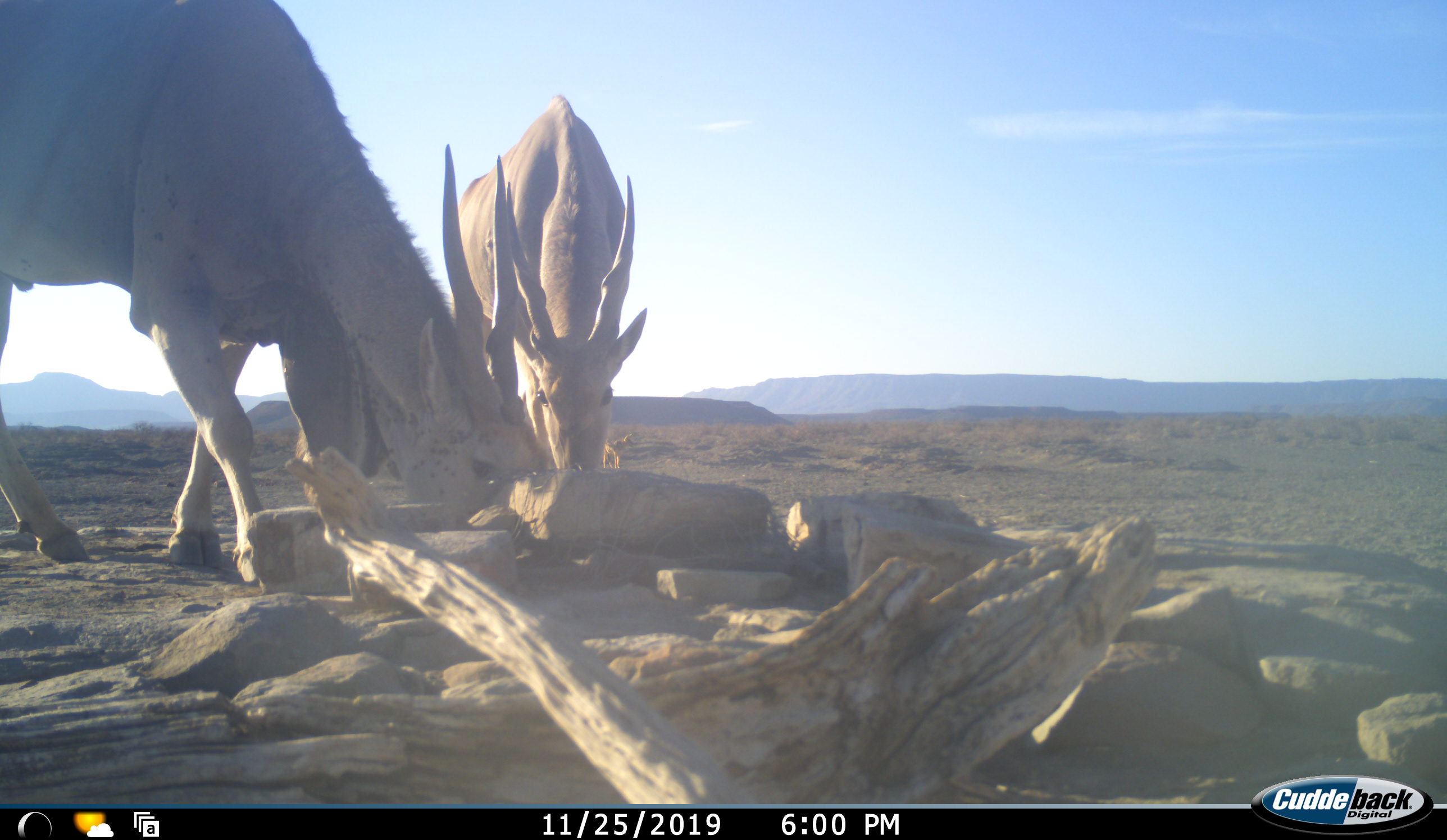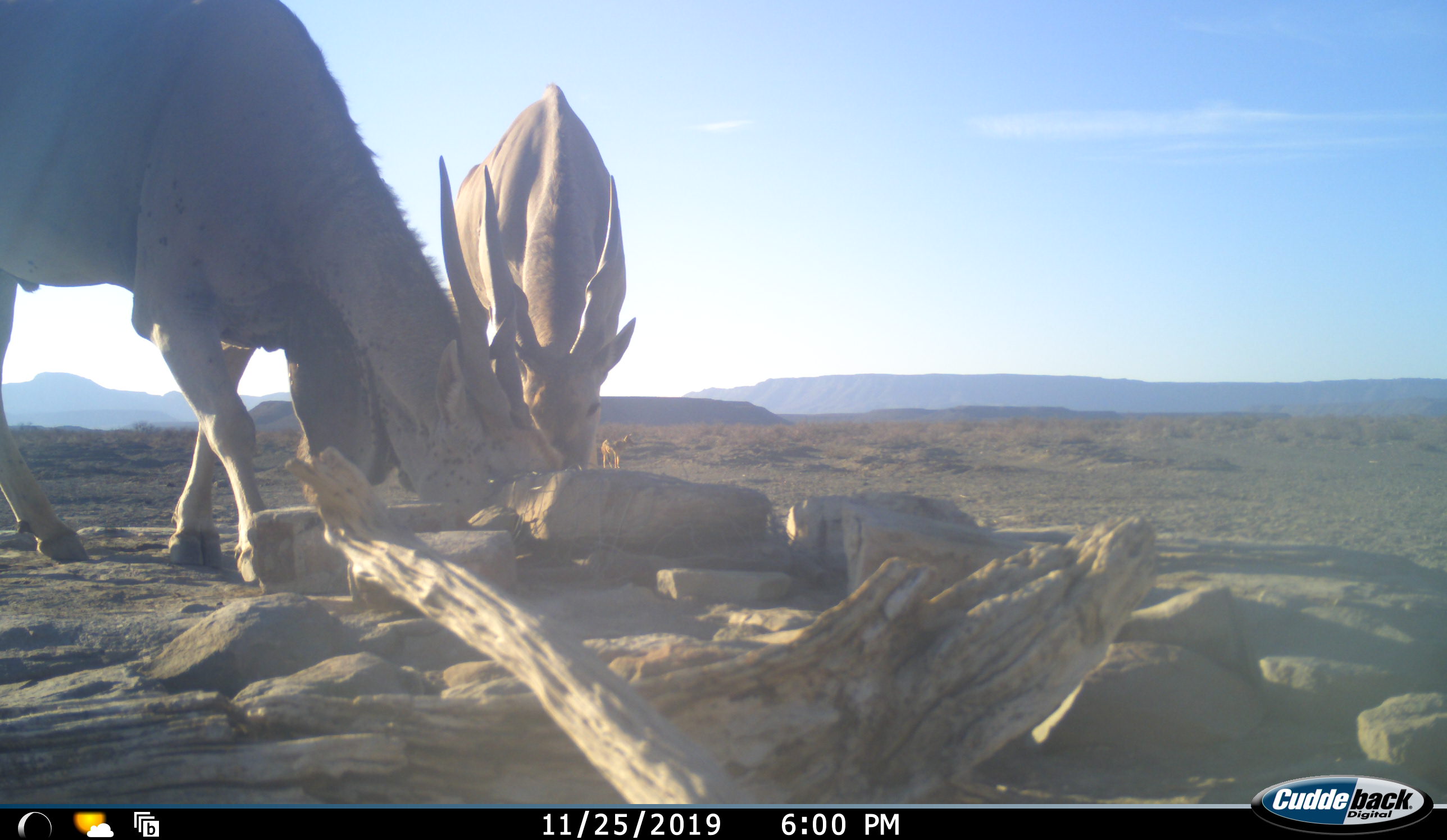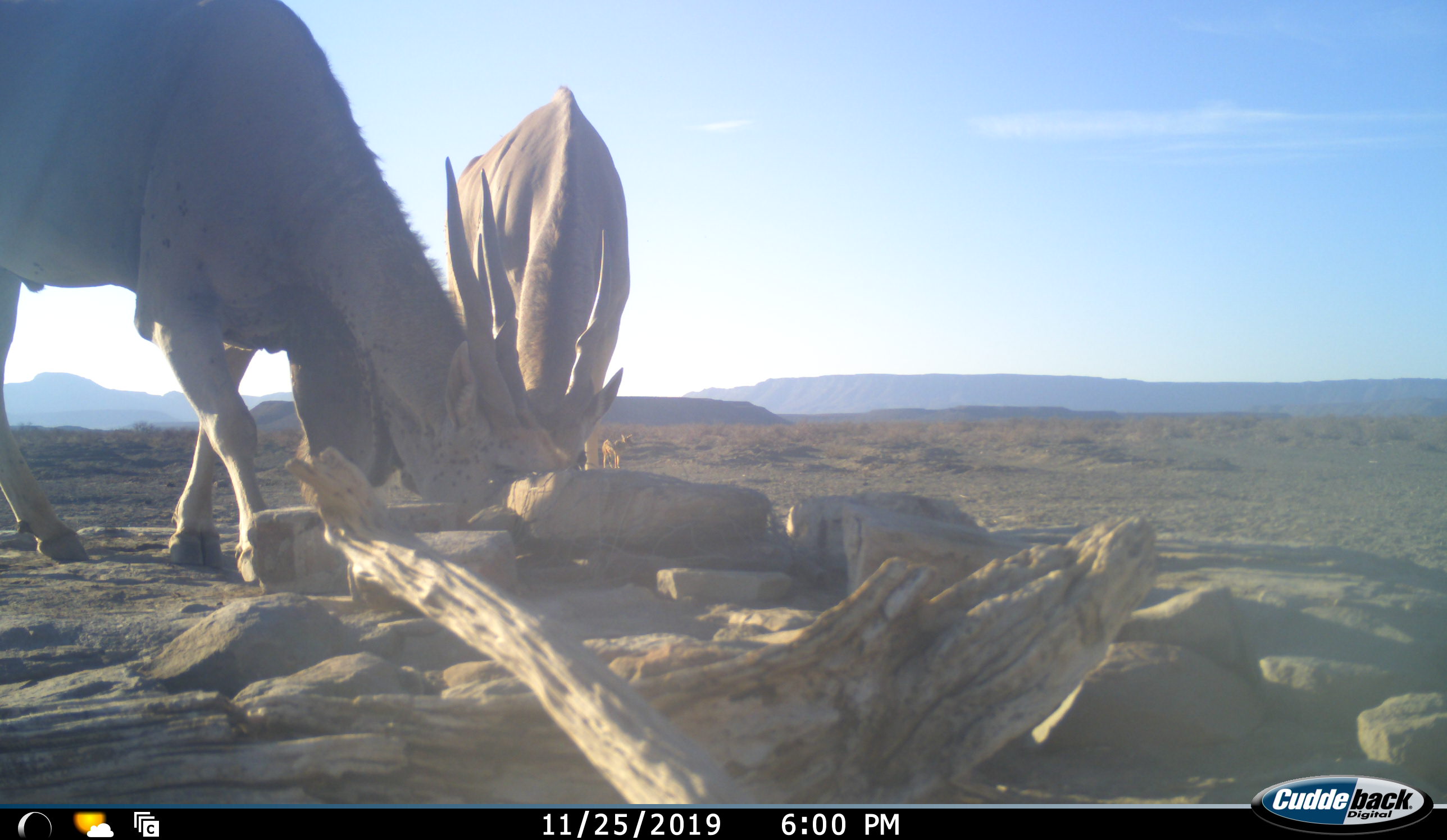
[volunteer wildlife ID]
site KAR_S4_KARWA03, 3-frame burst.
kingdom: Animalia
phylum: Chordata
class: Mammalia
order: Artiodactyla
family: Bovidae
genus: Tragelaphus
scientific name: Tragelaphus oryx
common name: eland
Eland (Tragelaphus oryx), count 2. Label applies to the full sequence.